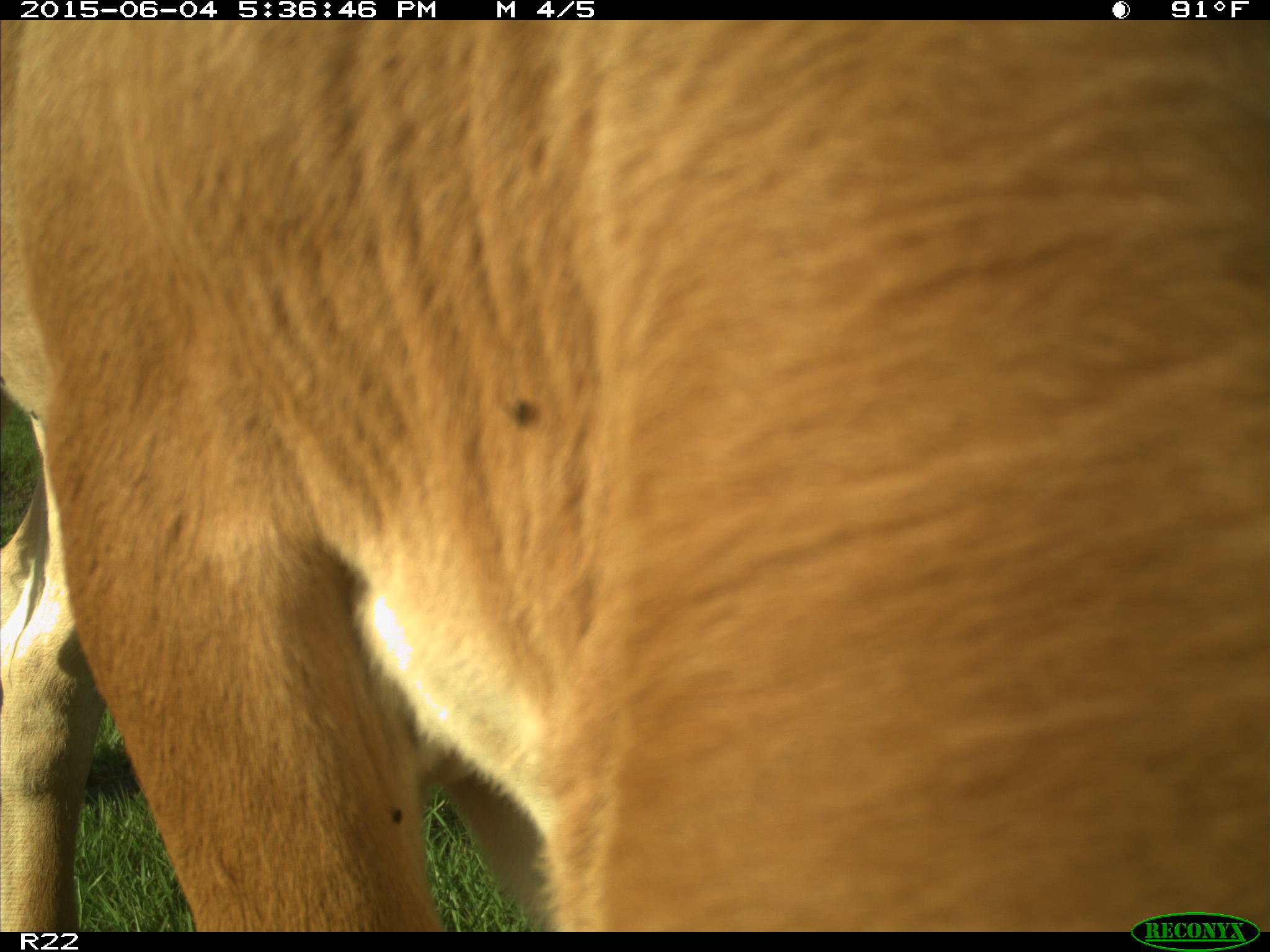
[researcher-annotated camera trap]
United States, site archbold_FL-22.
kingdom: Animalia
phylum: Chordata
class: Mammalia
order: Artiodactyla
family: Bovidae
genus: Bos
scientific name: Bos taurus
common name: domestic cow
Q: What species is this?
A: Bos taurus (domestic cow).